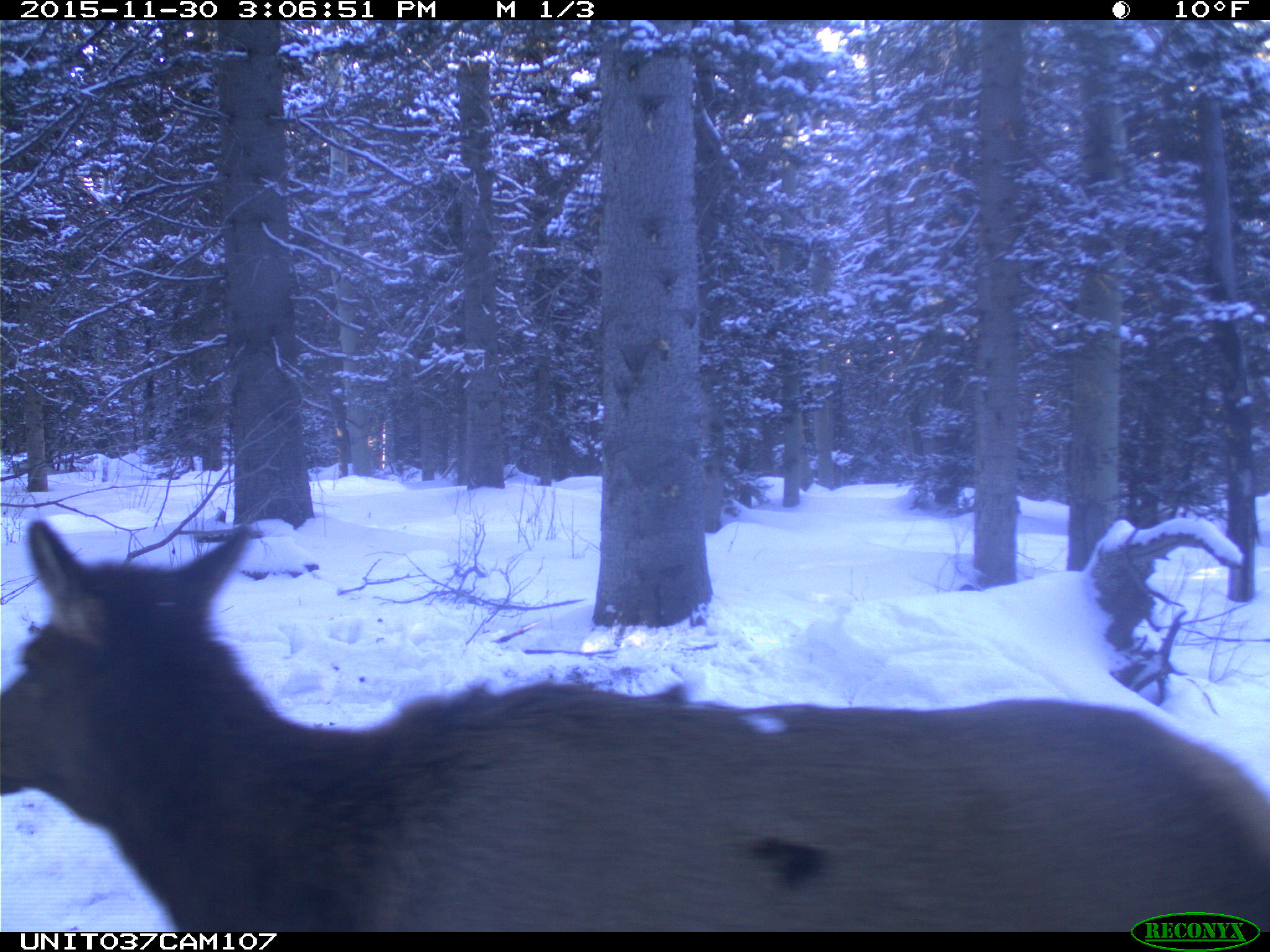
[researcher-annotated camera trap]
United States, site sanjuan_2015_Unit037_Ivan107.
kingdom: Animalia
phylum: Chordata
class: Mammalia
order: Artiodactyla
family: Cervidae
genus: Cervus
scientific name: Cervus elaphus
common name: red deer